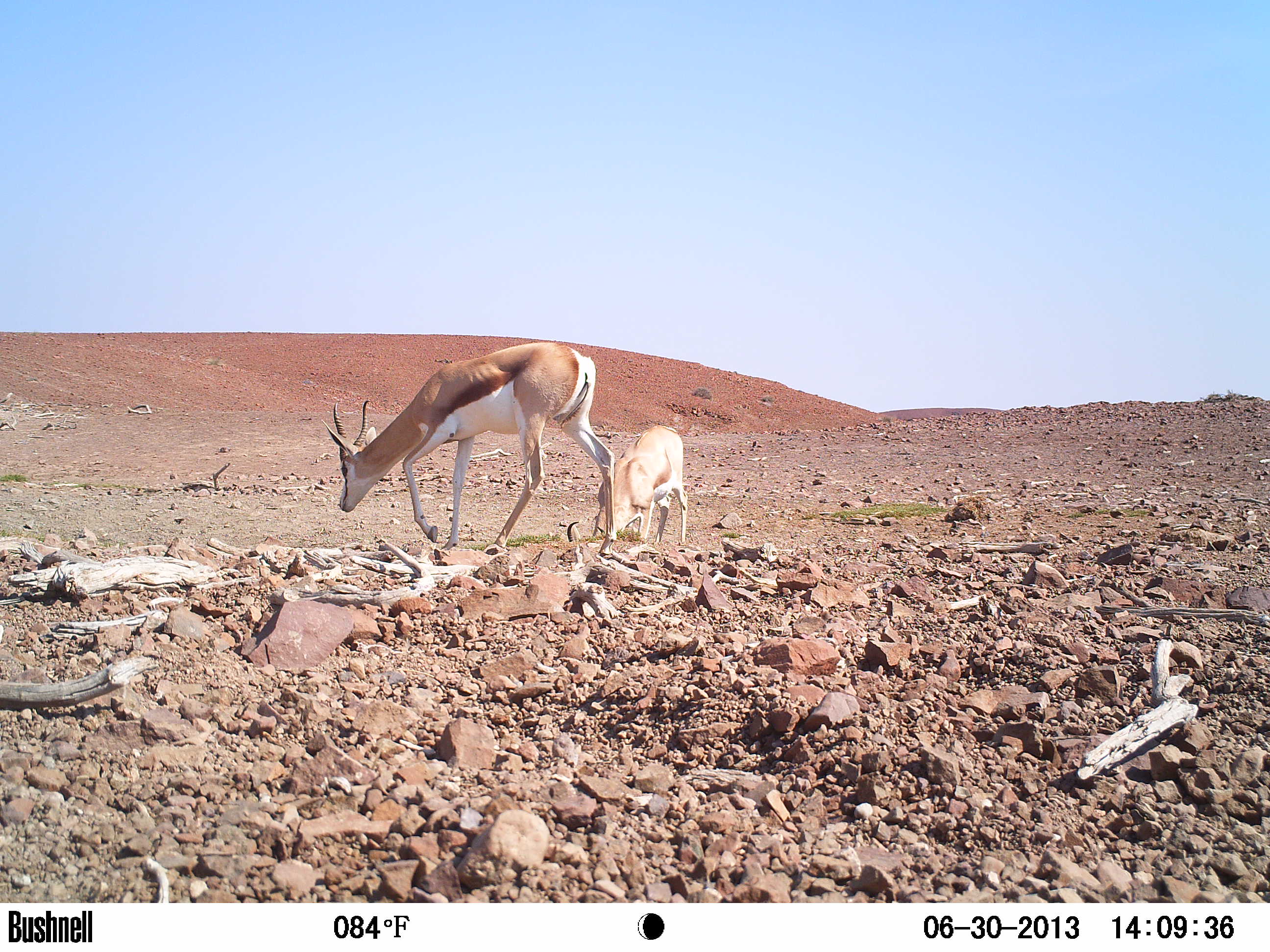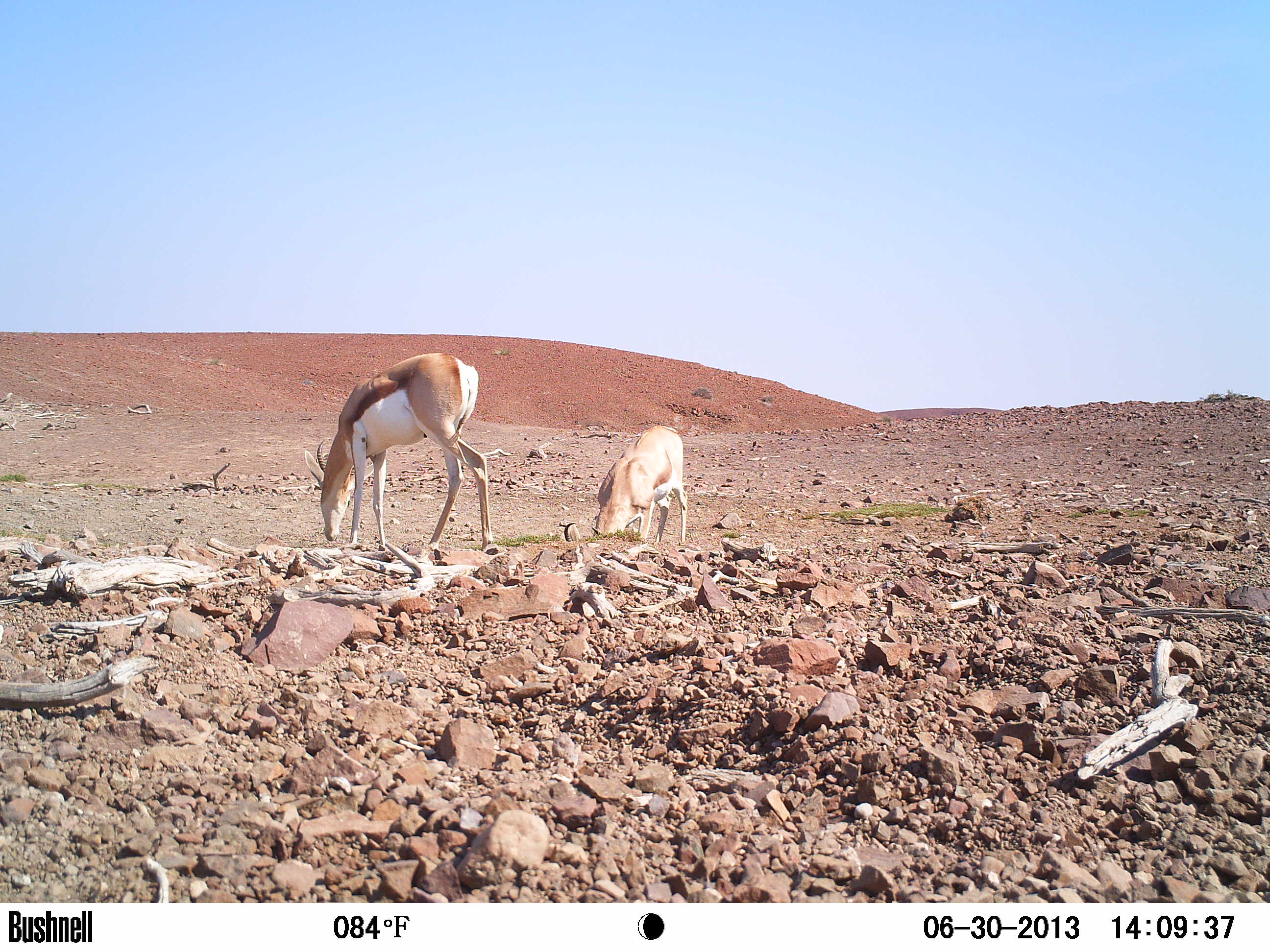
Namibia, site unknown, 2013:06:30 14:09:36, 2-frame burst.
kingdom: Animalia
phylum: Chordata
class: Mammalia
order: Artiodactyla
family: Bovidae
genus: Antidorcas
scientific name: Antidorcas marsupialis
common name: springbok